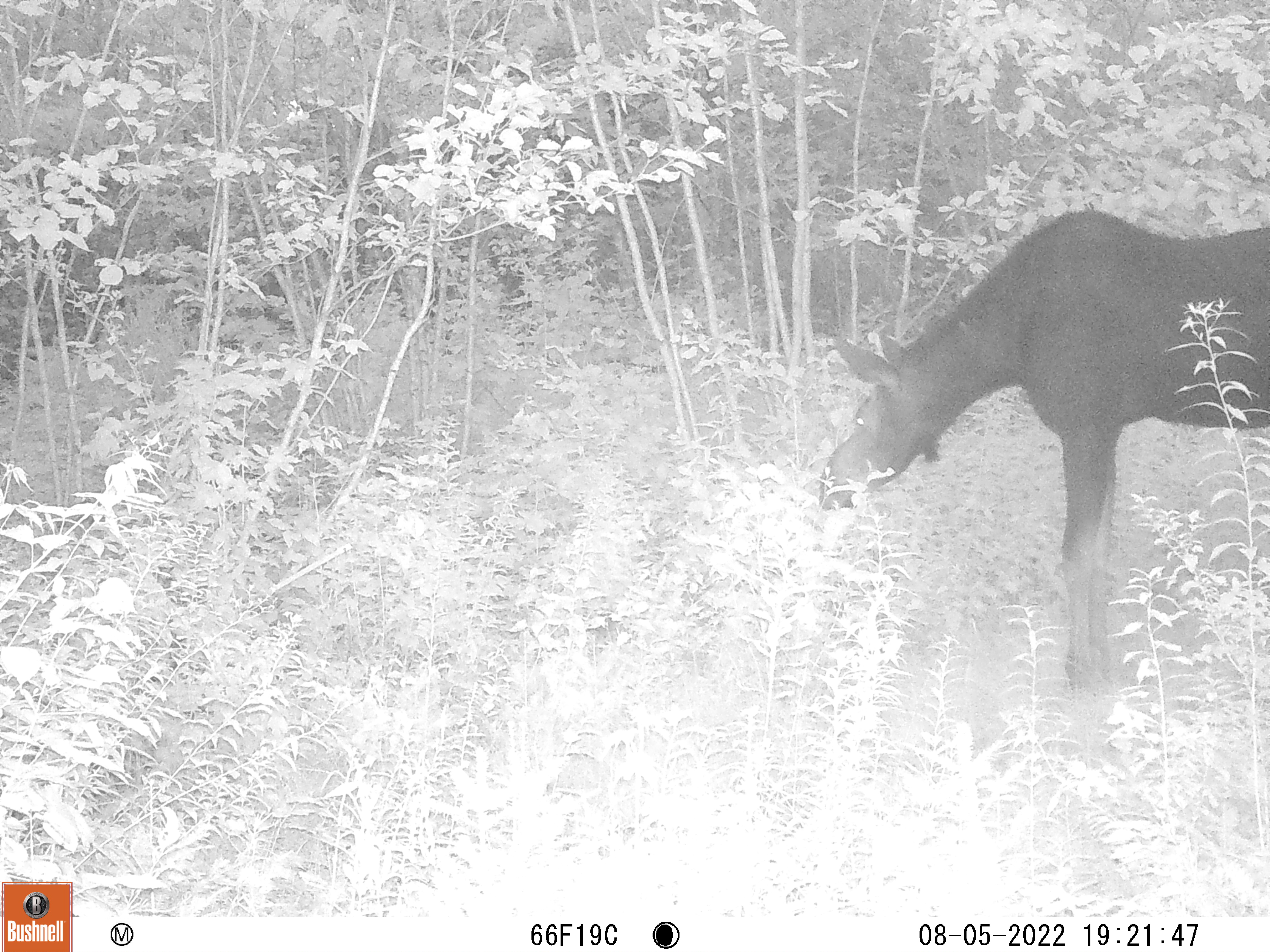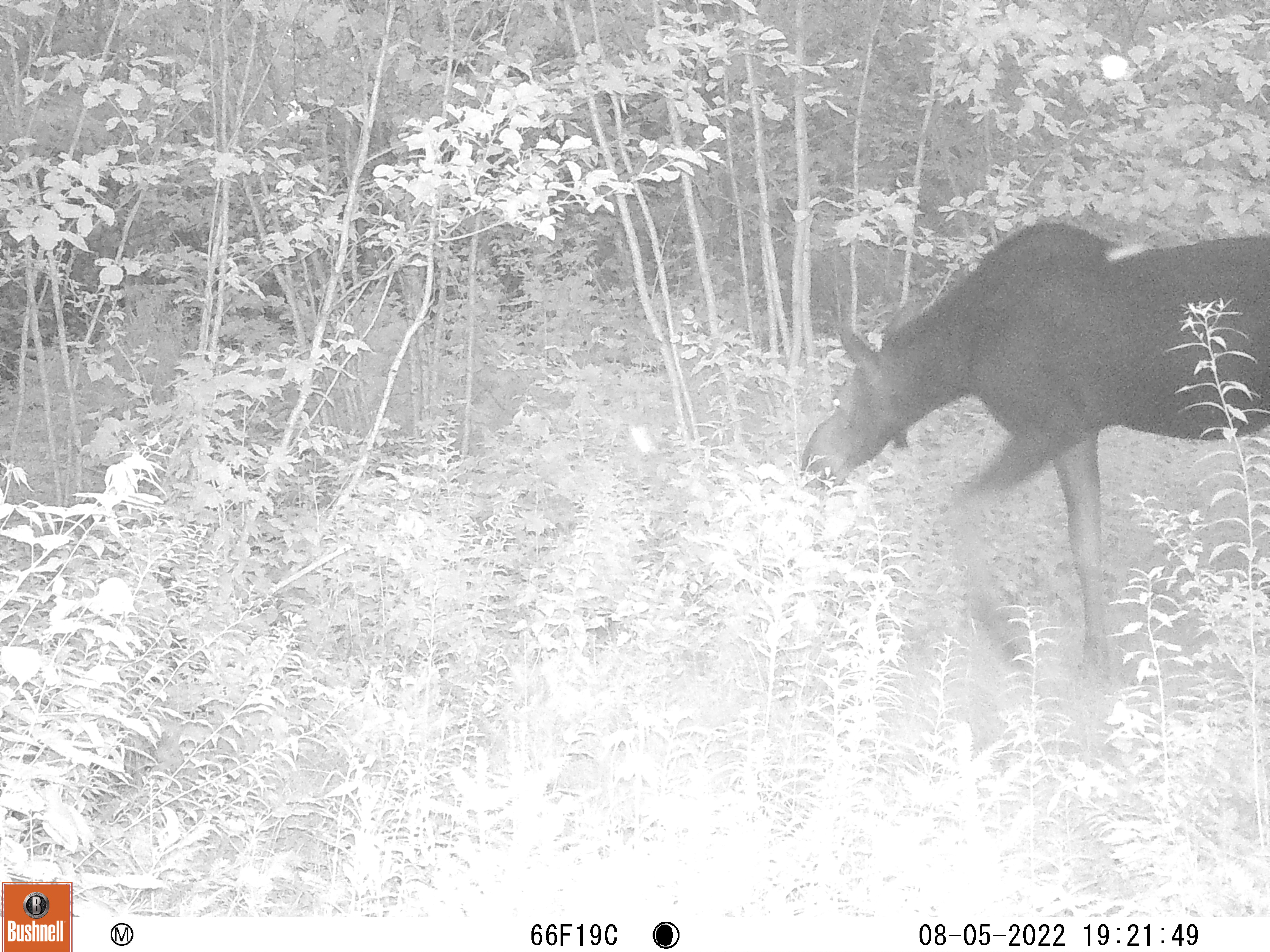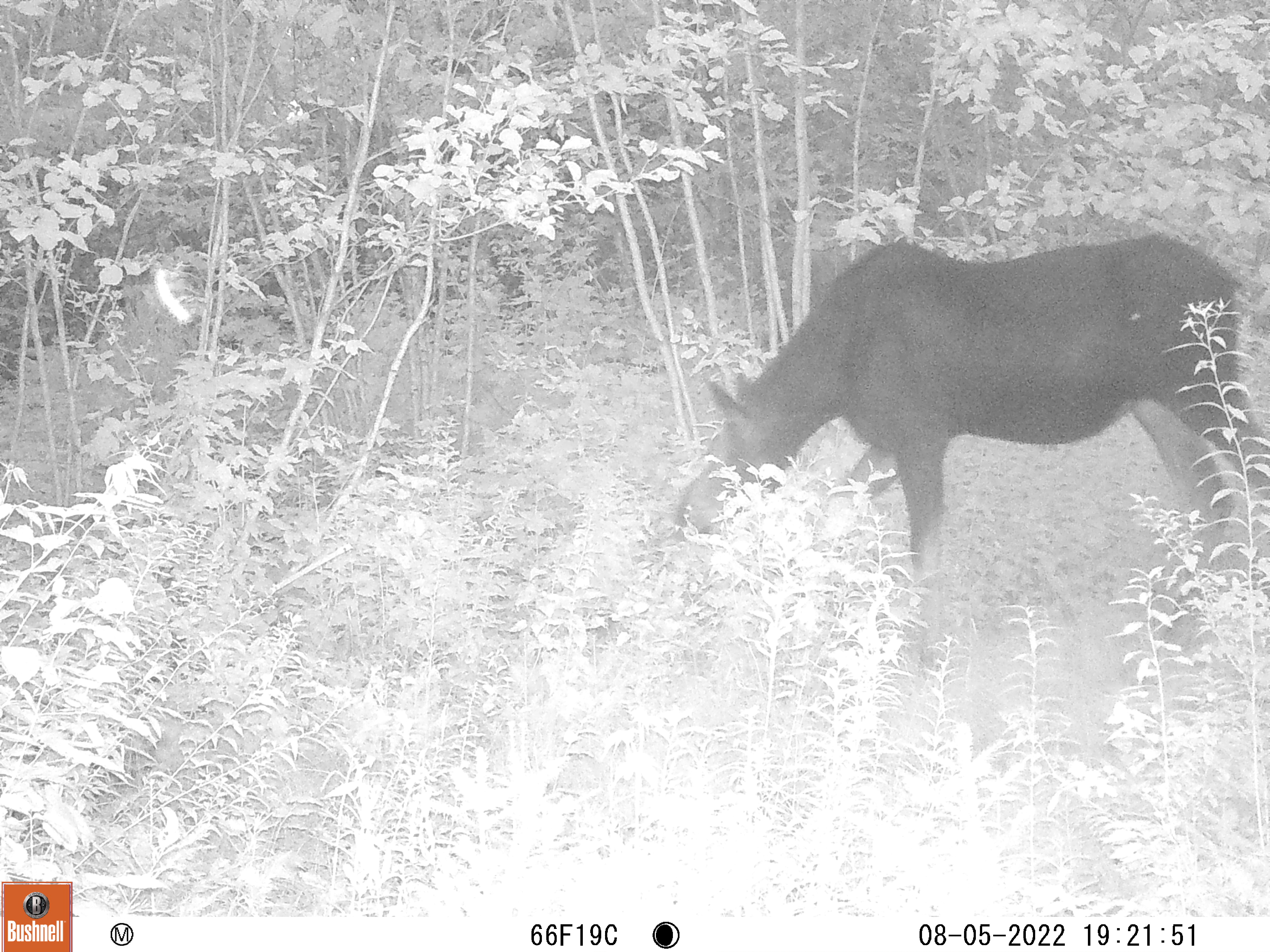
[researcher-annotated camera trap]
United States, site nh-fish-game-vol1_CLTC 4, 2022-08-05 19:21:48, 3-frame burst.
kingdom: Animalia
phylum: Chordata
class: Mammalia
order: Artiodactyla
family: Cervidae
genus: Alces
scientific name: Alces alces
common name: moose